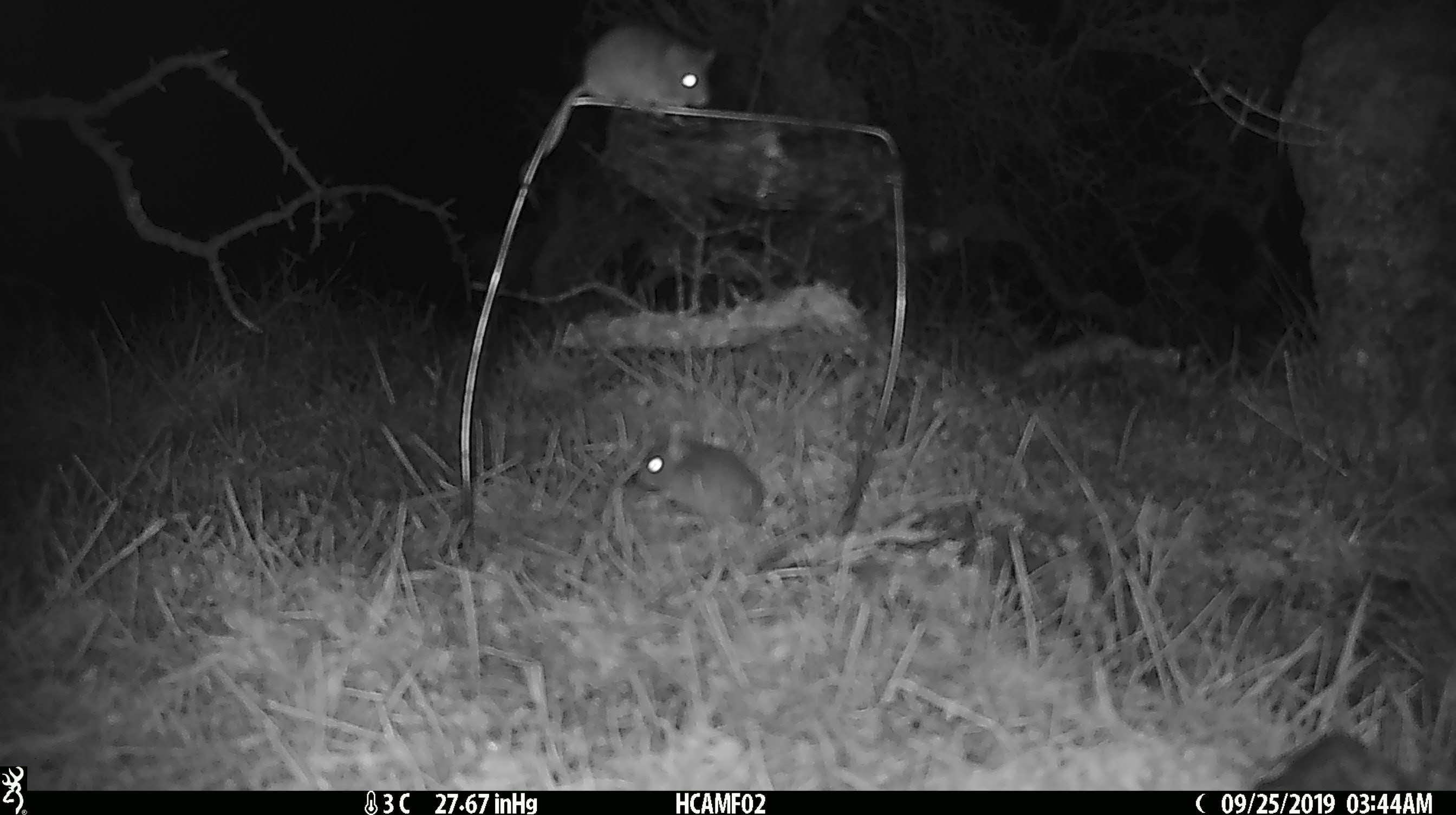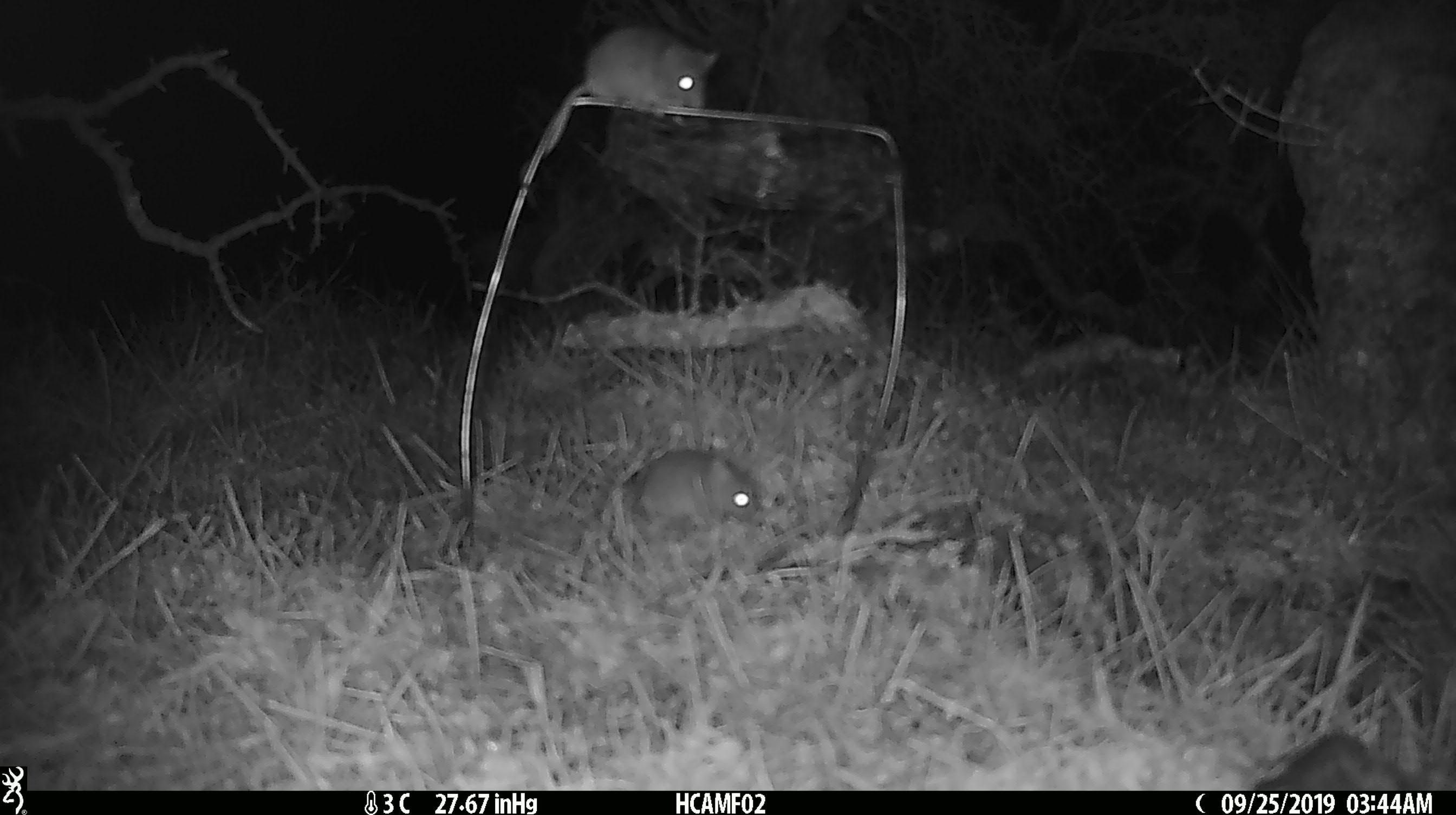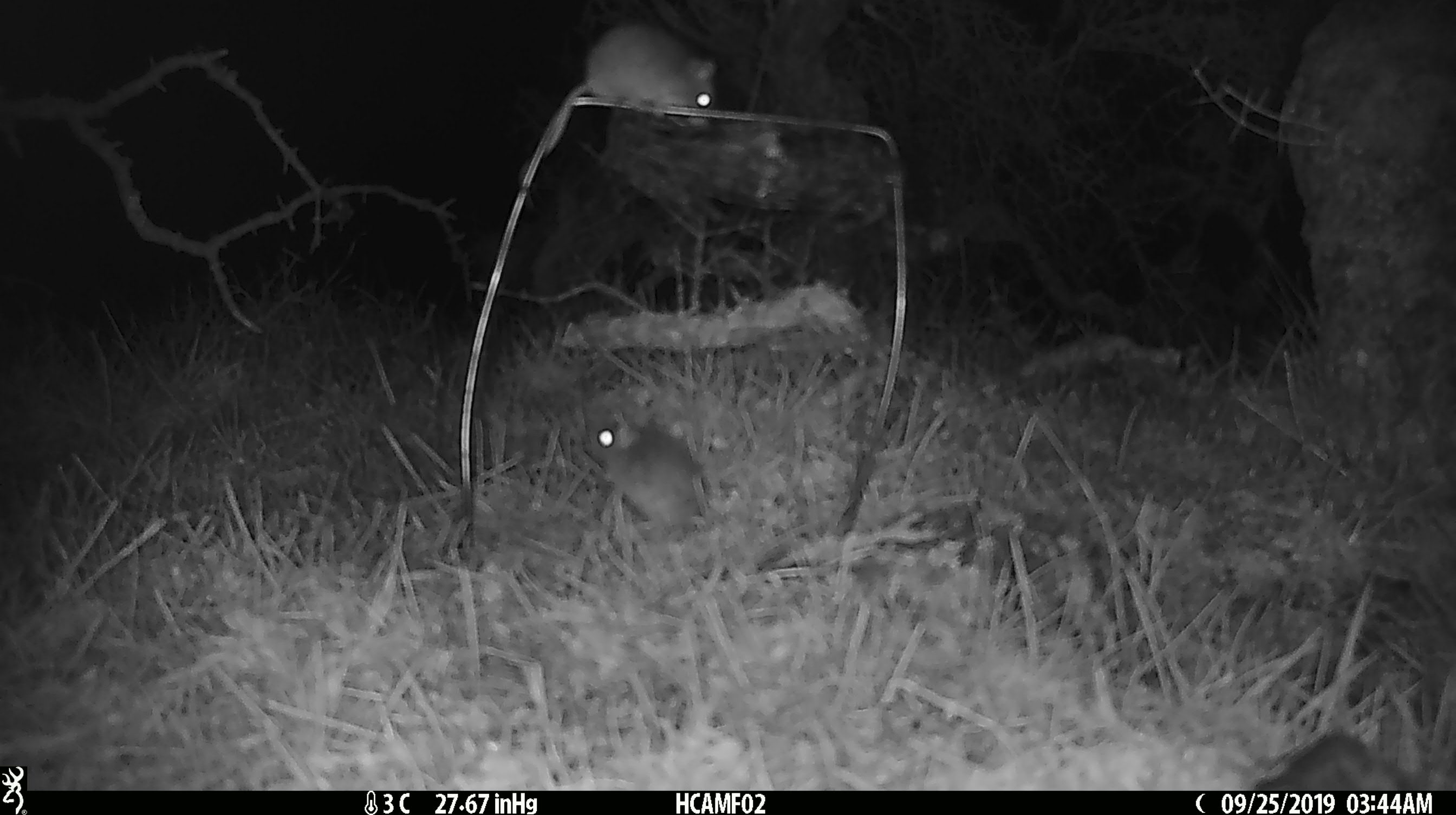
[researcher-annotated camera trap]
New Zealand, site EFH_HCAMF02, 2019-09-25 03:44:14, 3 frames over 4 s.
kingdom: Animalia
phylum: Chordata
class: Mammalia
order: Rodentia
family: Muridae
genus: Mus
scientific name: Mus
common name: mouse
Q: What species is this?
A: Mouse (Mus).